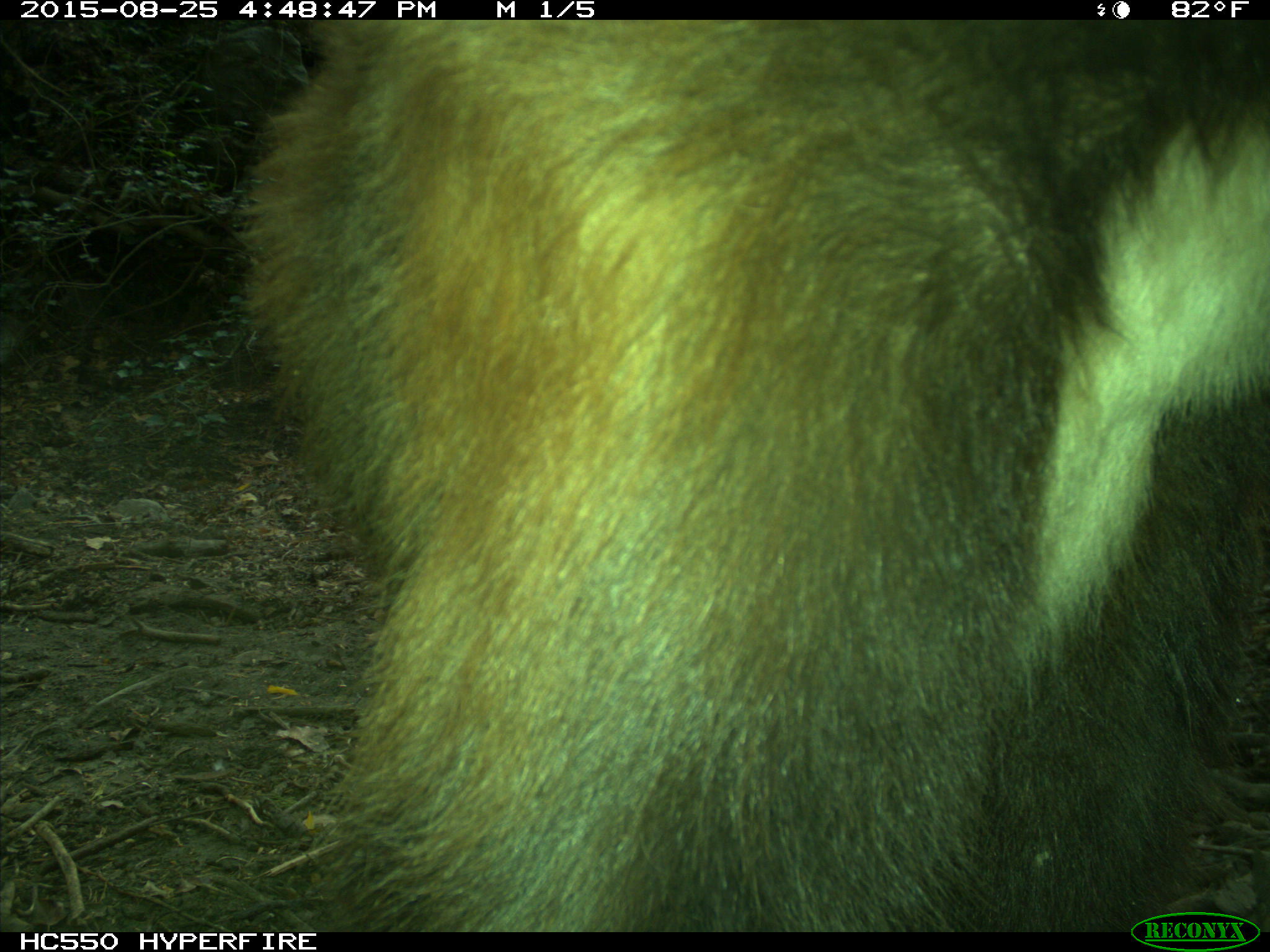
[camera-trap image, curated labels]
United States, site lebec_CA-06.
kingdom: Animalia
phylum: Chordata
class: Mammalia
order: Carnivora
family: Ursidae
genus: Ursus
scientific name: Ursus americanus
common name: american black bear